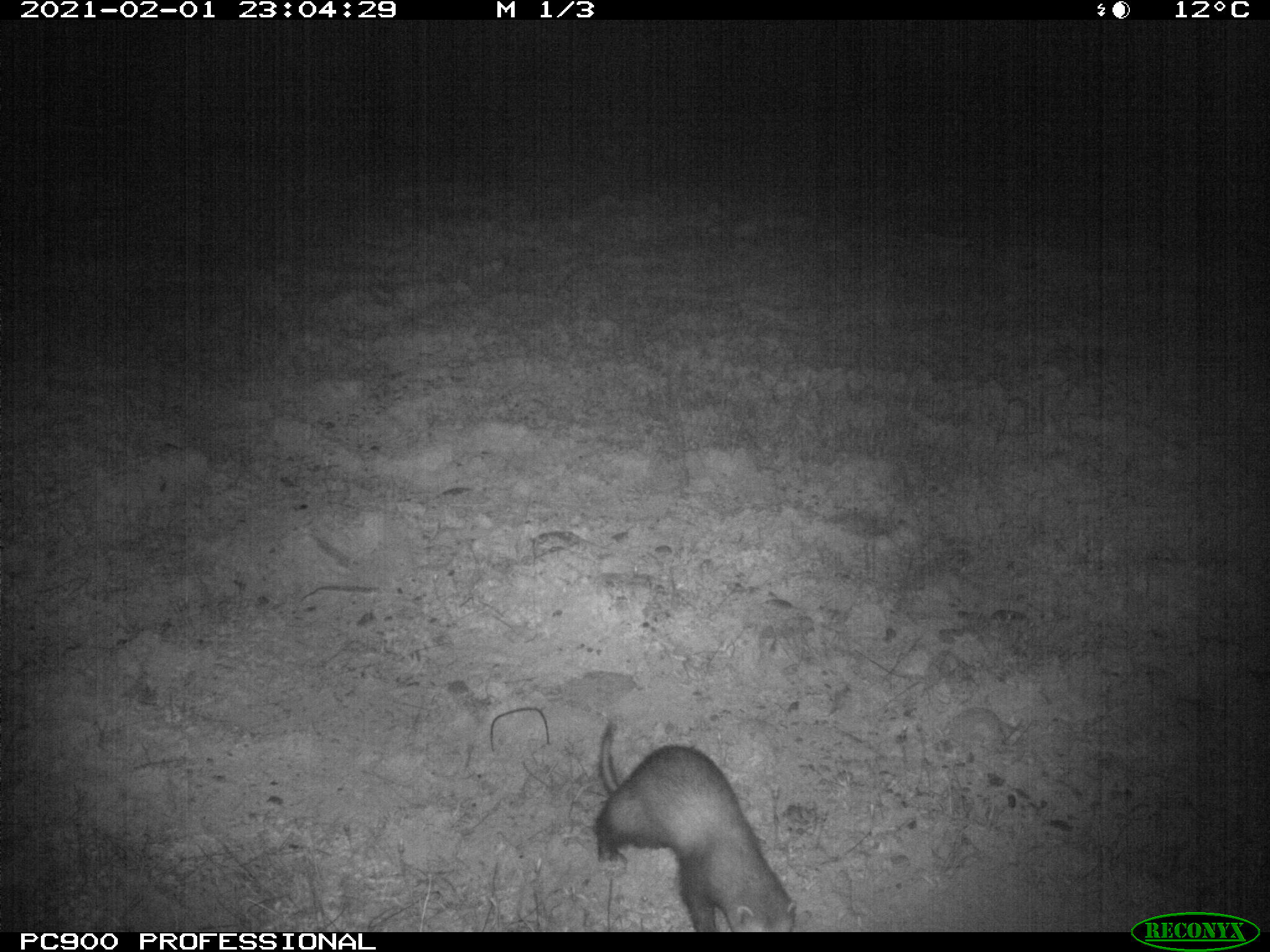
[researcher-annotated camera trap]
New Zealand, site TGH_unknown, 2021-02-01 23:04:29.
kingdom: Animalia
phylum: Chordata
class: Mammalia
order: Carnivora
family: Mustelidae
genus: Mustela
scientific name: Mustela furo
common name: ferret